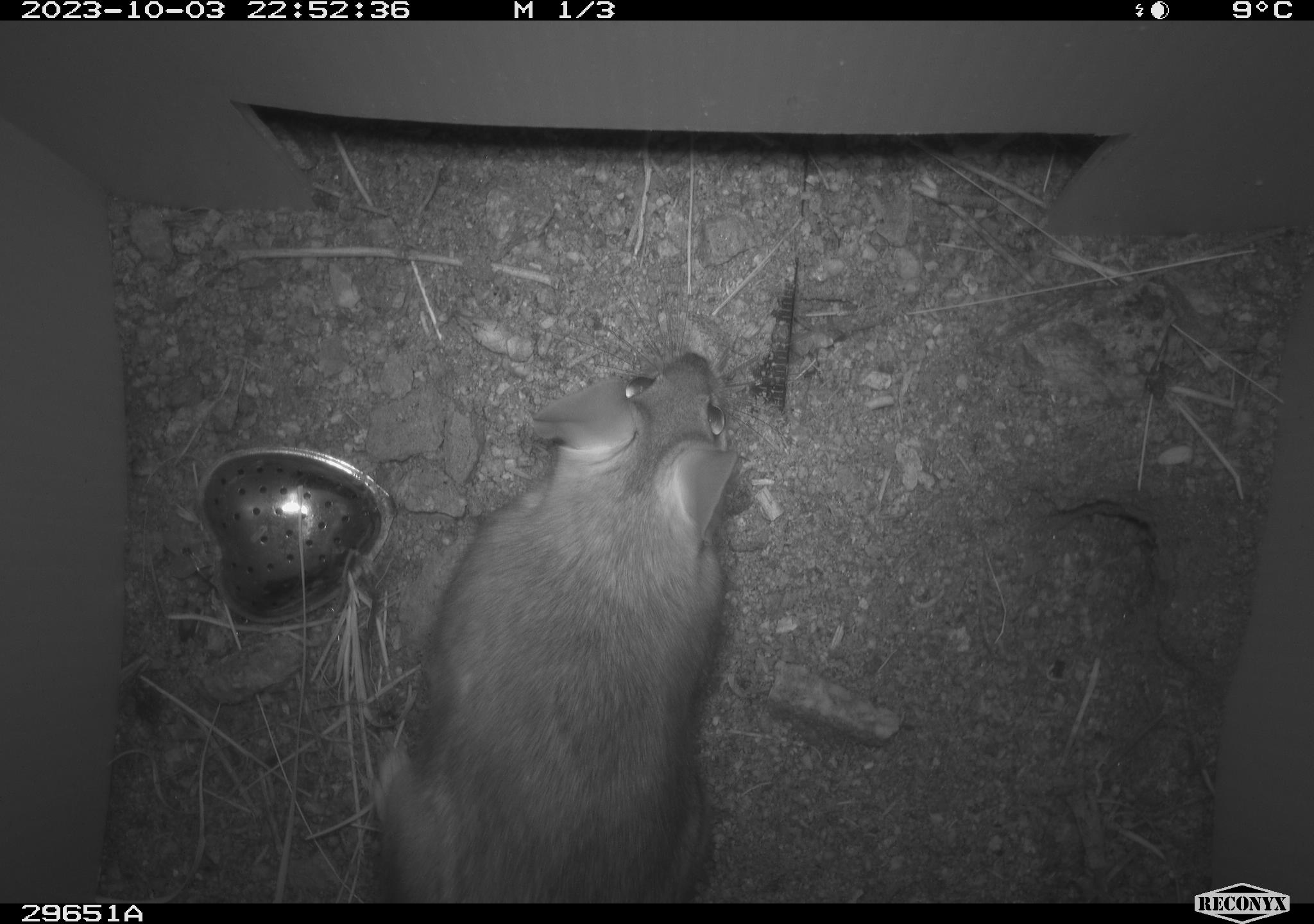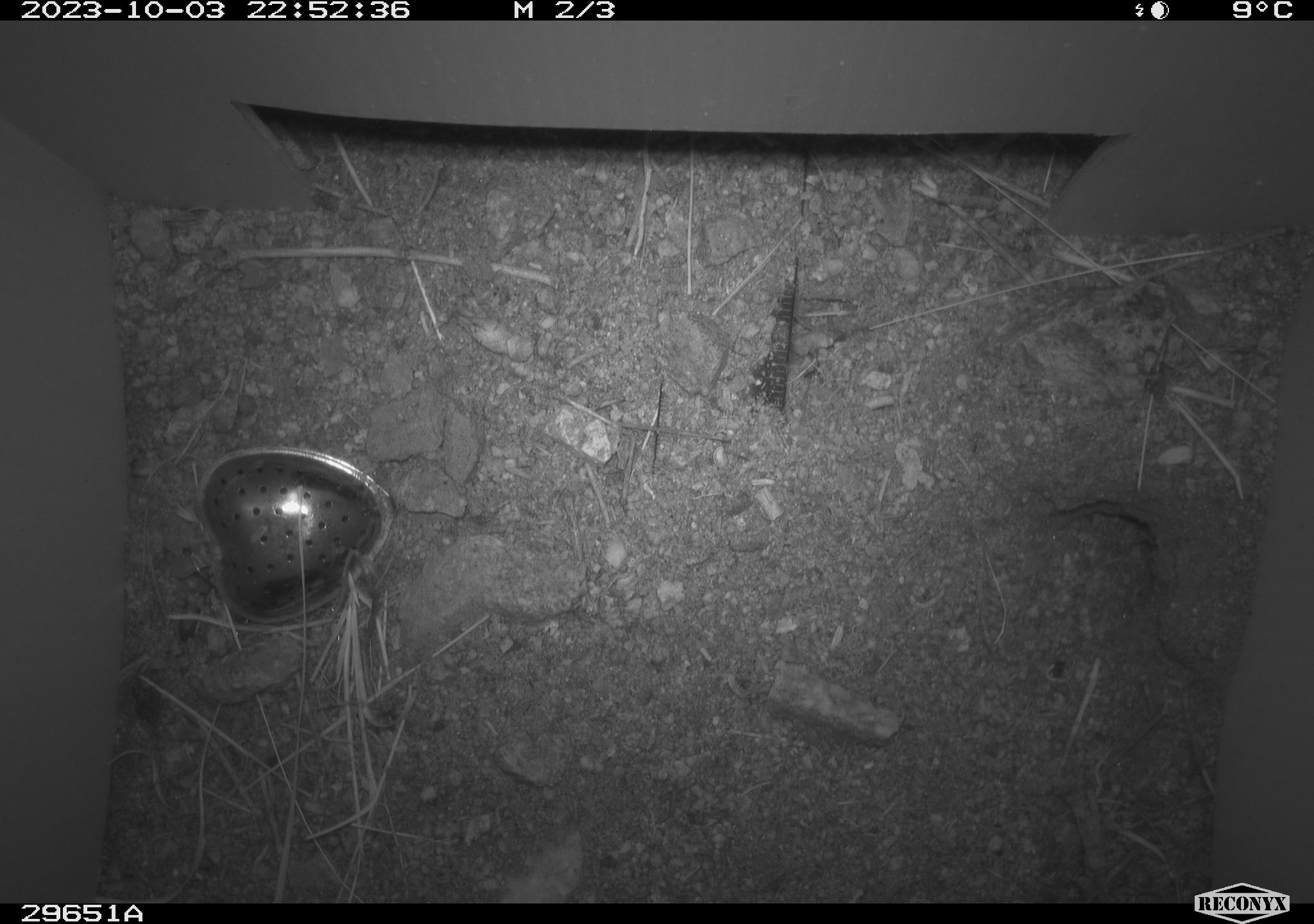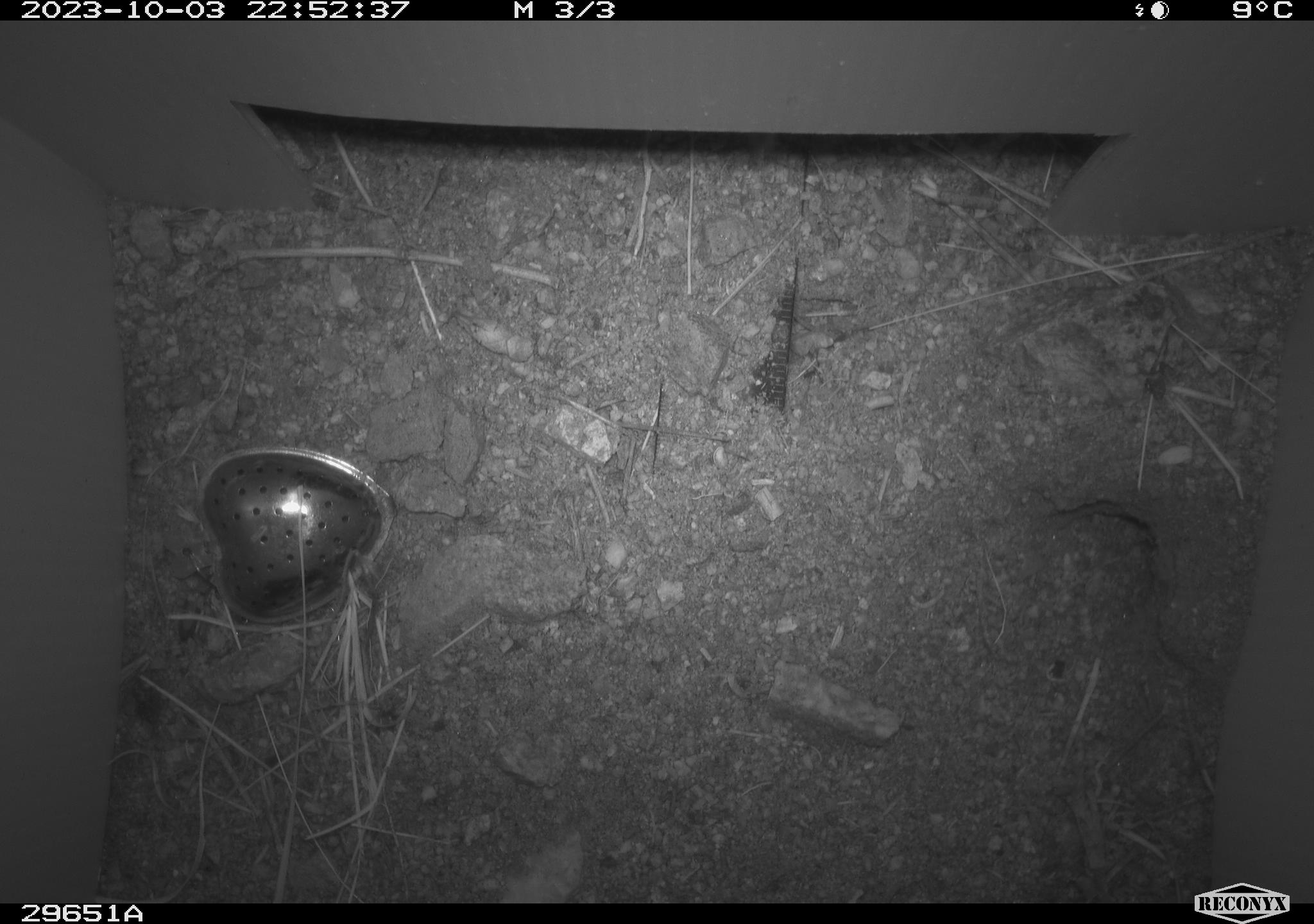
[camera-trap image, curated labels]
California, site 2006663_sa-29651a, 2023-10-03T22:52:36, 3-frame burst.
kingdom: Animalia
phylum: Chordata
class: Mammalia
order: Rodentia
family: Cricetidae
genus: Neotoma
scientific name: Neotoma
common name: pack rat or woodrat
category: neotoma species